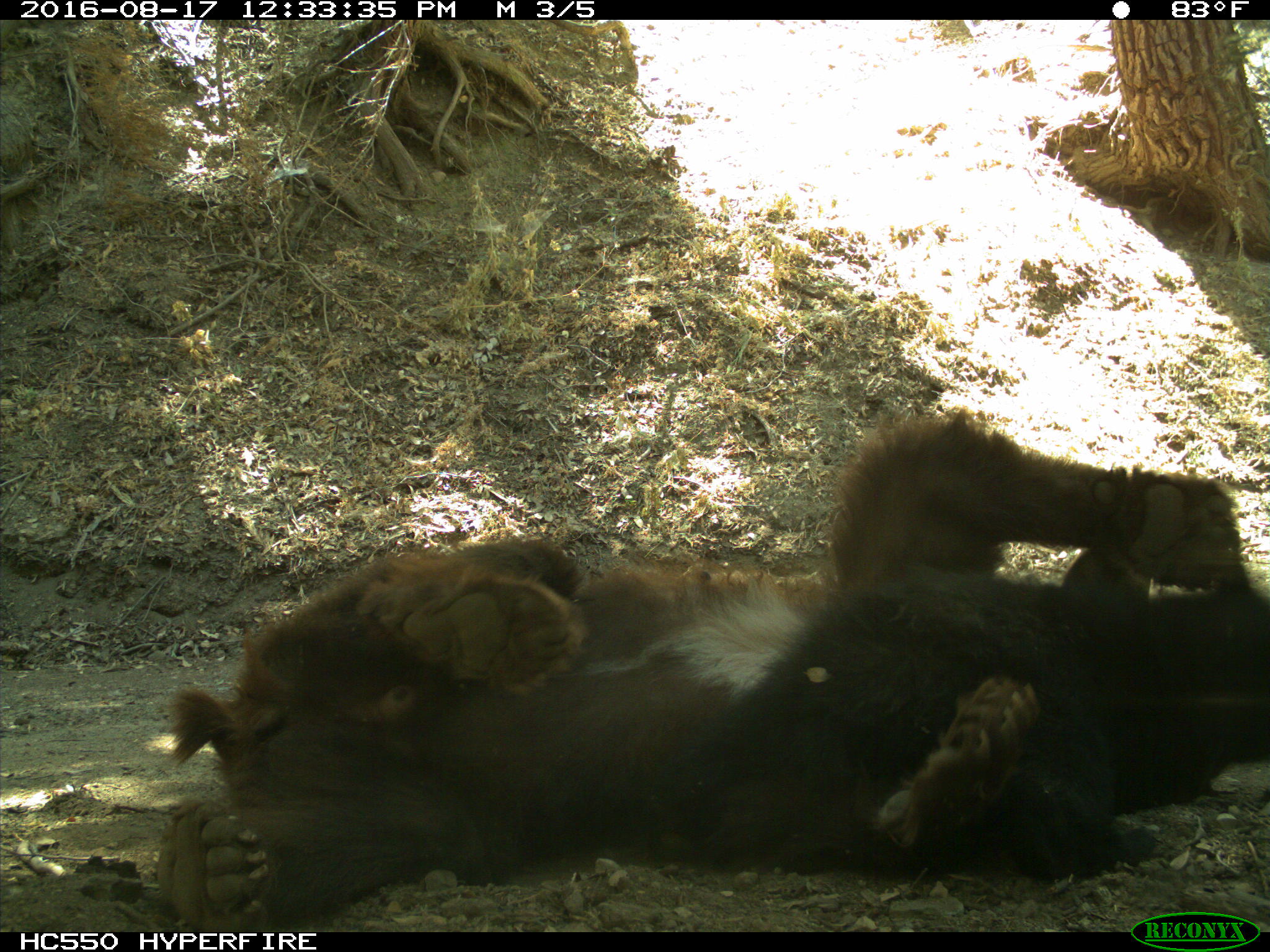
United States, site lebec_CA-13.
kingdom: Animalia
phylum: Chordata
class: Mammalia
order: Carnivora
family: Ursidae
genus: Ursus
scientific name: Ursus americanus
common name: american black bear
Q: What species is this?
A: Ursus americanus (american black bear).